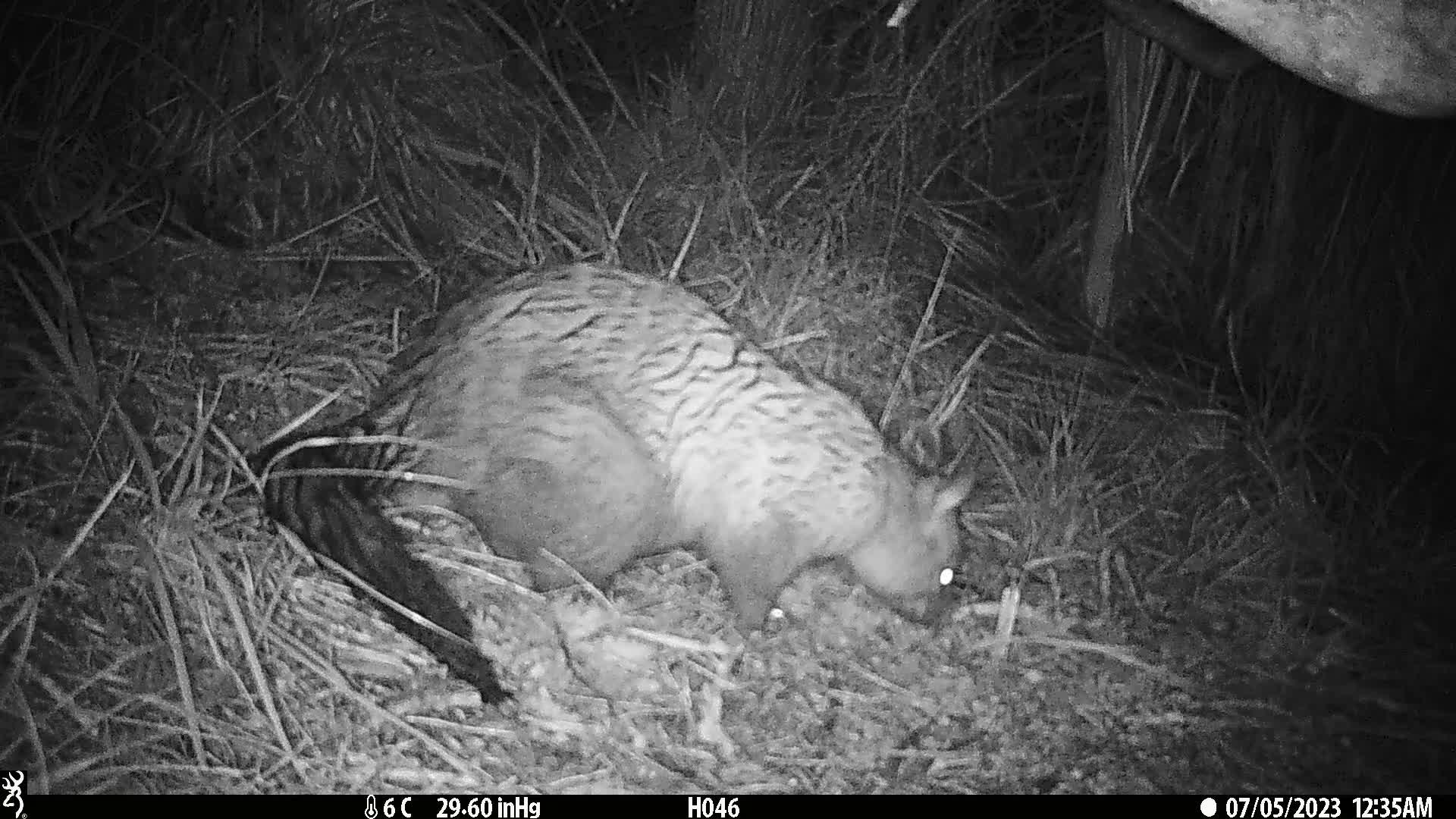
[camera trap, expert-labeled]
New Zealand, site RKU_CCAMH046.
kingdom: Animalia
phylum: Chordata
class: Mammalia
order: Diprotodontia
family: Phalangeridae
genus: Trichosurus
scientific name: Trichosurus vulpecula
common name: common brushtail possum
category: possum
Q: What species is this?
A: Possum (common brushtail possum) (Trichosurus vulpecula).